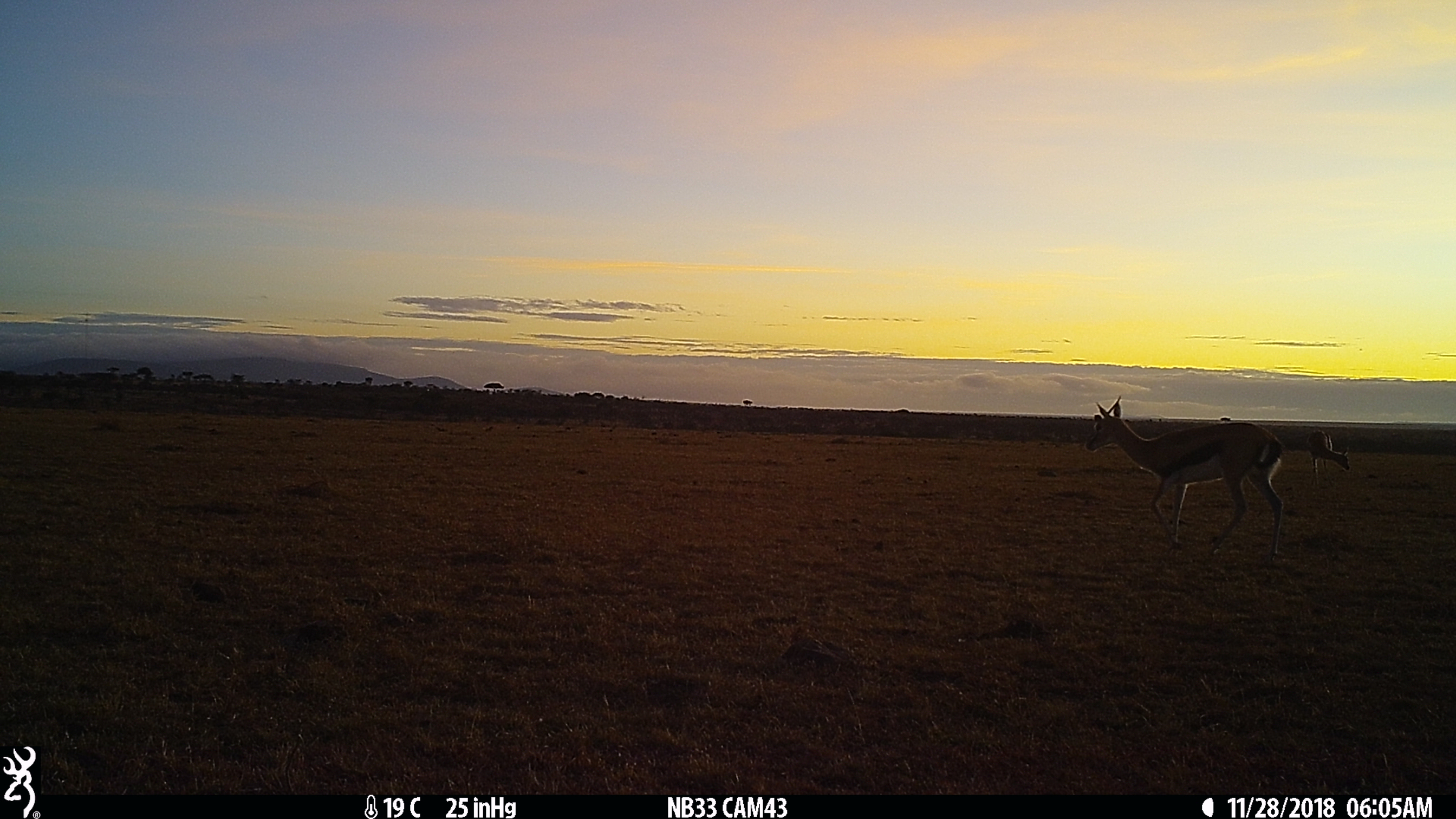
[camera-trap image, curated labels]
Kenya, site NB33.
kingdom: Animalia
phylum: Chordata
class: Mammalia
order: Artiodactyla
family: Bovidae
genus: Eudorcas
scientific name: Eudorcas thomsonii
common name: thomon's gazelle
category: gazelle thomsons